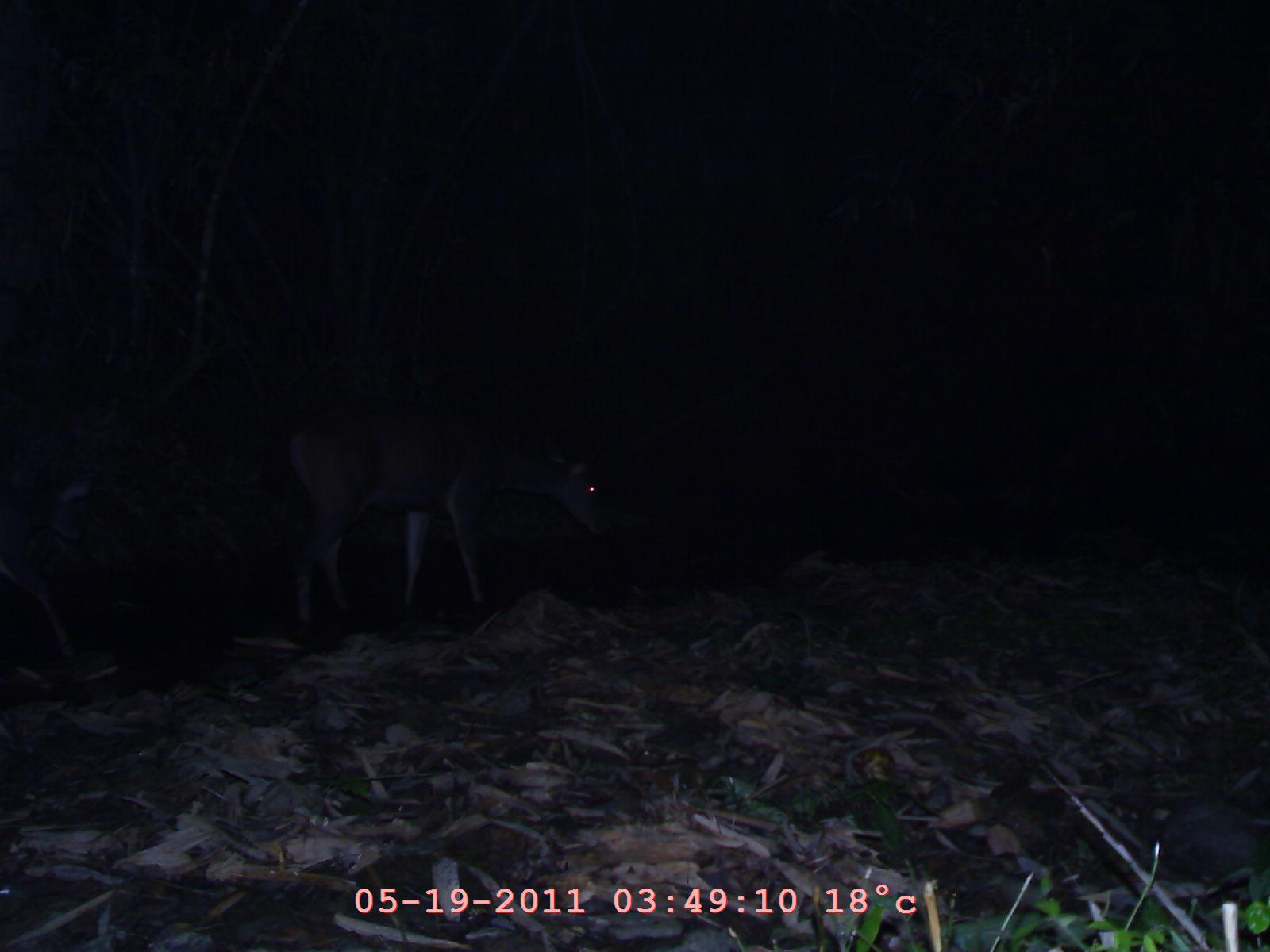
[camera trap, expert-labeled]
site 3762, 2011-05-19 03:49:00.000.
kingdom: Animalia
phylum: Chordata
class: Mammalia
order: Artiodactyla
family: Cervidae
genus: Muntiacus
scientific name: Muntiacus muntjak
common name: southern red muntjac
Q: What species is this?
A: Muntiacus muntjak (southern red muntjac).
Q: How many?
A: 1.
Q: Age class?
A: Adult.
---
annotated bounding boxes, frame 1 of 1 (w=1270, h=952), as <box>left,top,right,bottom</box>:
muntiacus muntjak: <box>261,369,614,650</box>